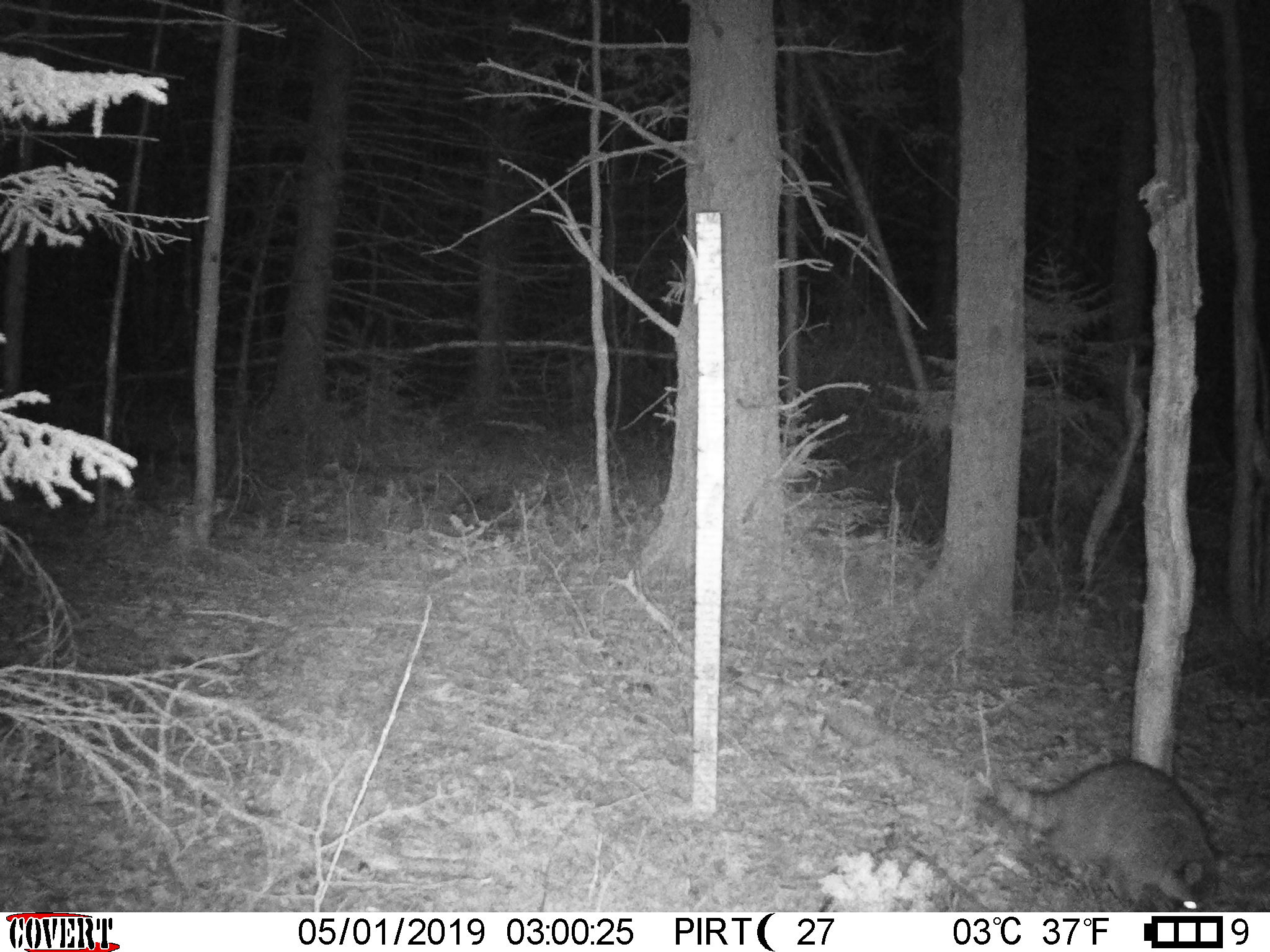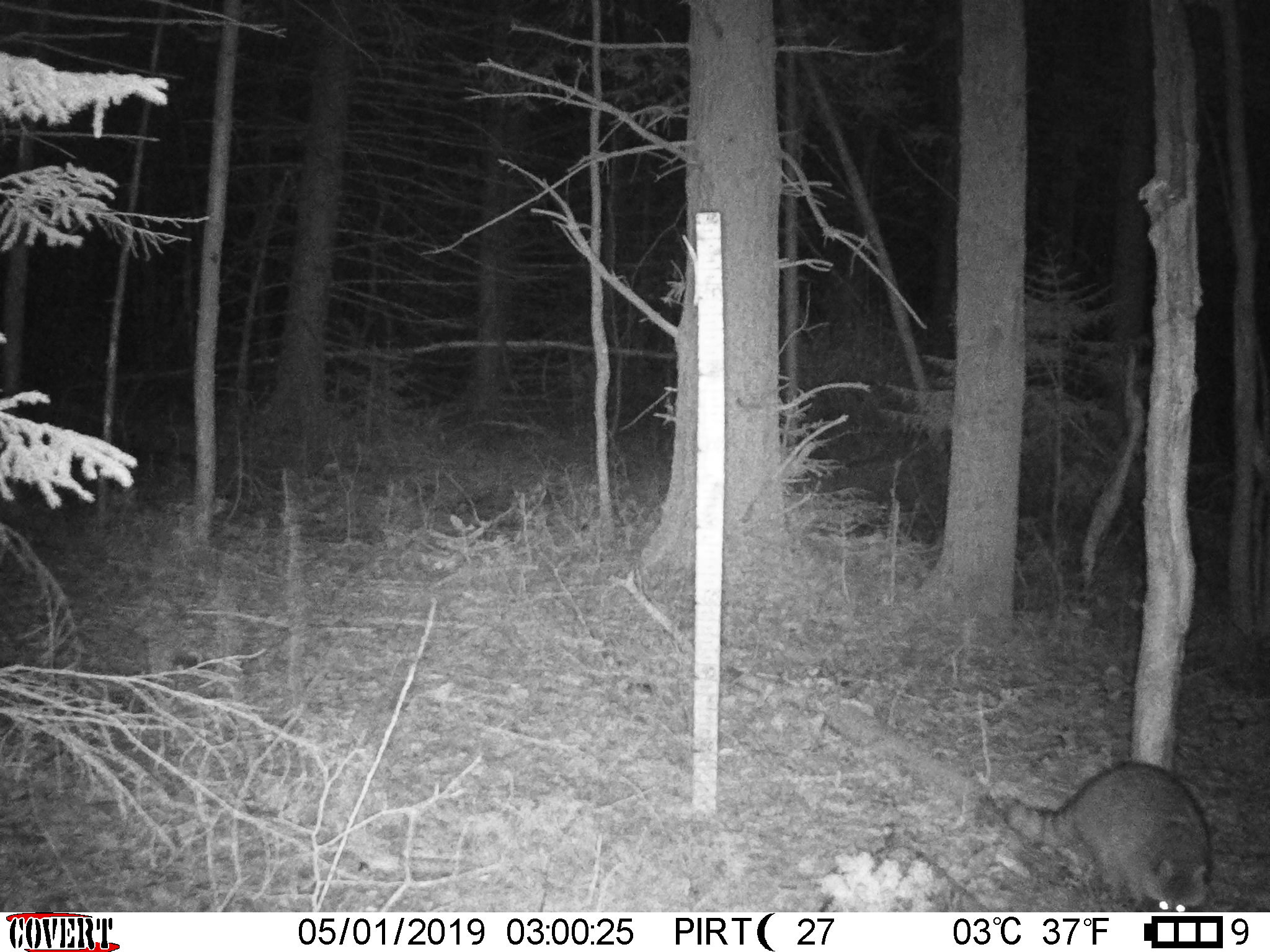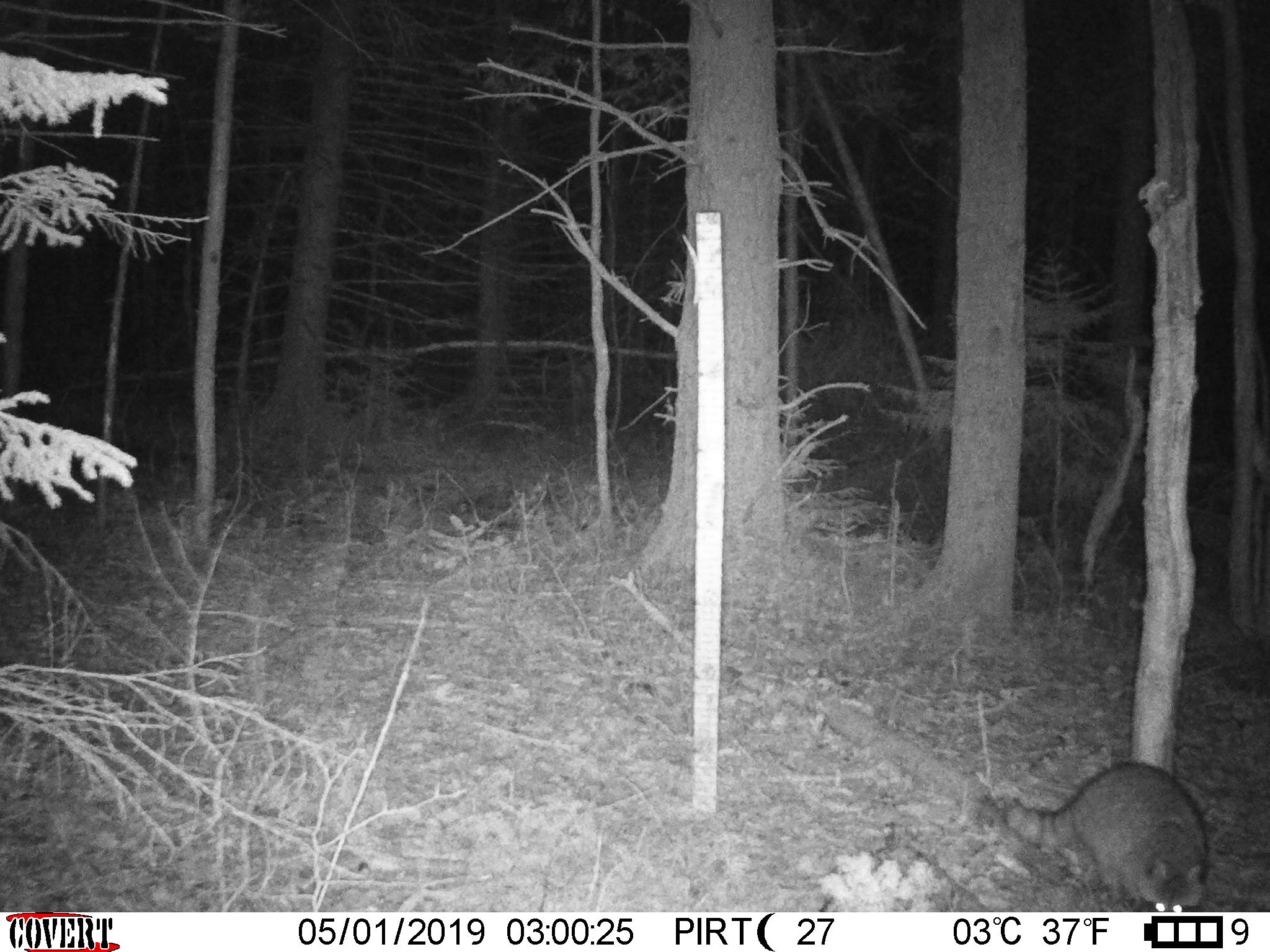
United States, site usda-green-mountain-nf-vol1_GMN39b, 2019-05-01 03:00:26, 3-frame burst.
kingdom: Animalia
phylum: Chordata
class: Mammalia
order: Carnivora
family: Procyonidae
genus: Procyon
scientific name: Procyon lotor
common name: raccoon